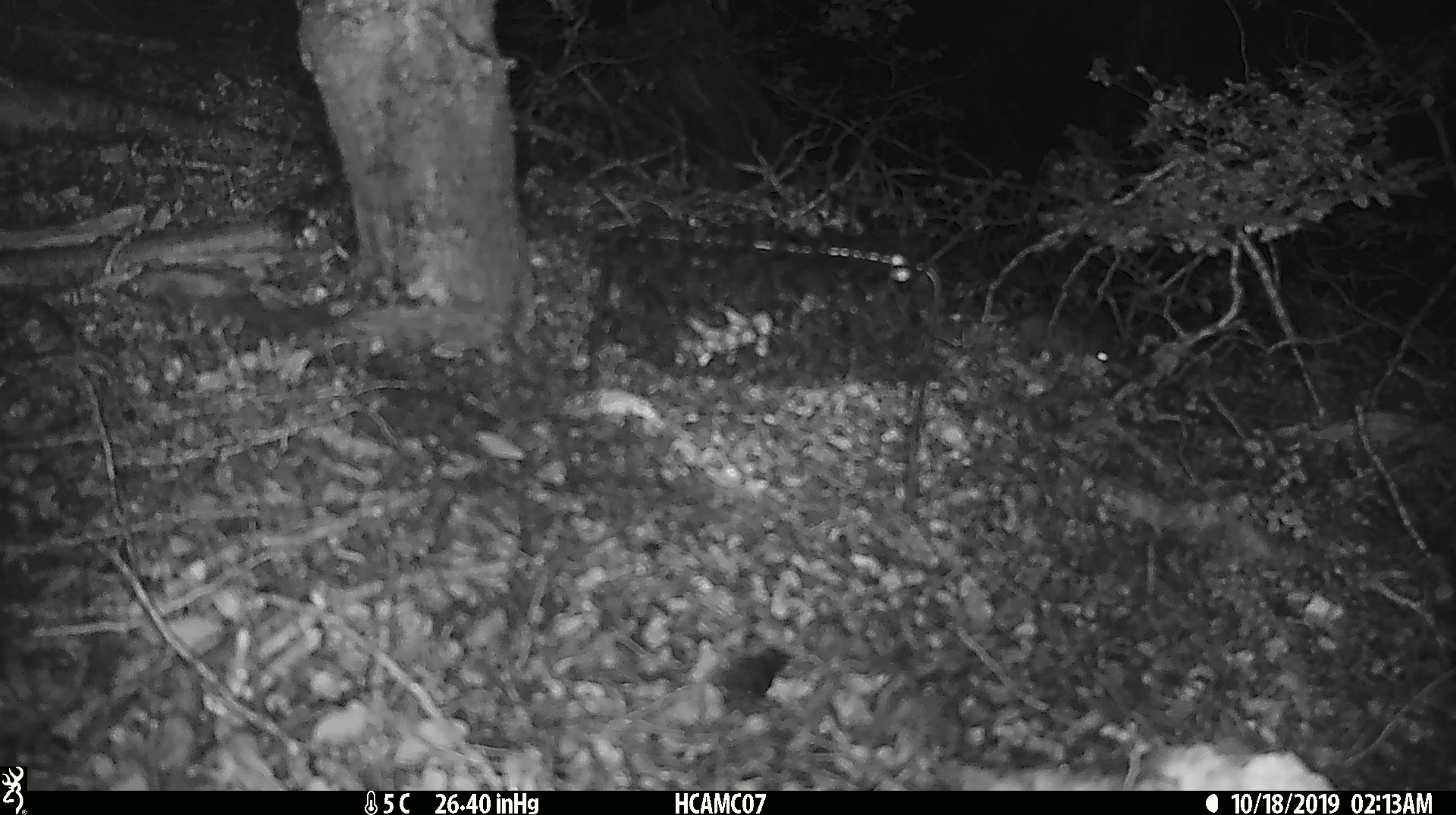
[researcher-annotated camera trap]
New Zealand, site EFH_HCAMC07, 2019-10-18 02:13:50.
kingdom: Animalia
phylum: Chordata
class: Mammalia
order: Rodentia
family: Muridae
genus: Mus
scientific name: Mus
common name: mouse